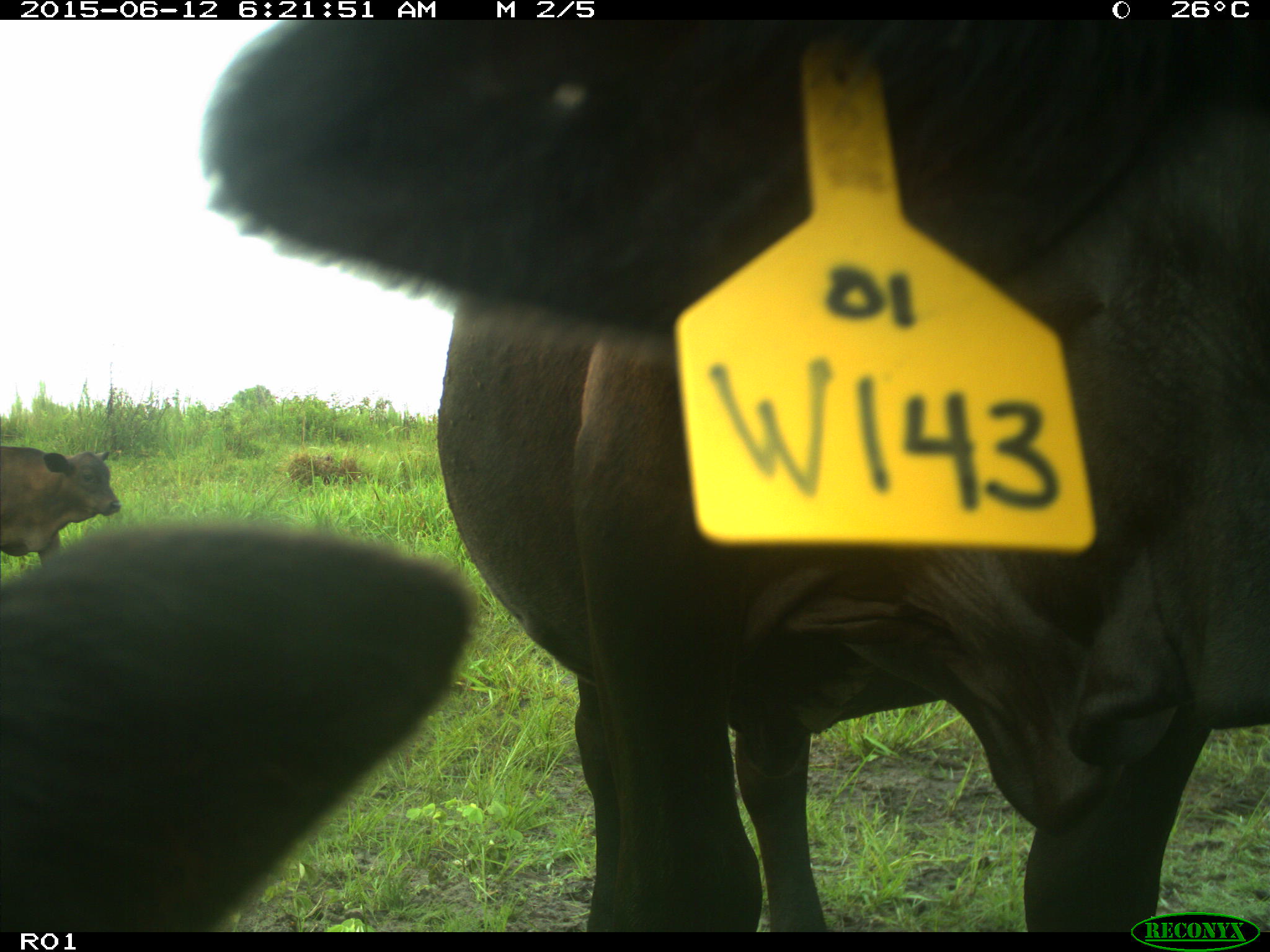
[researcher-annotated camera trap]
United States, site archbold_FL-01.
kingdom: Animalia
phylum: Chordata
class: Mammalia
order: Artiodactyla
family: Bovidae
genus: Bos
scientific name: Bos taurus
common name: domestic cow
Bos taurus (domestic cow).